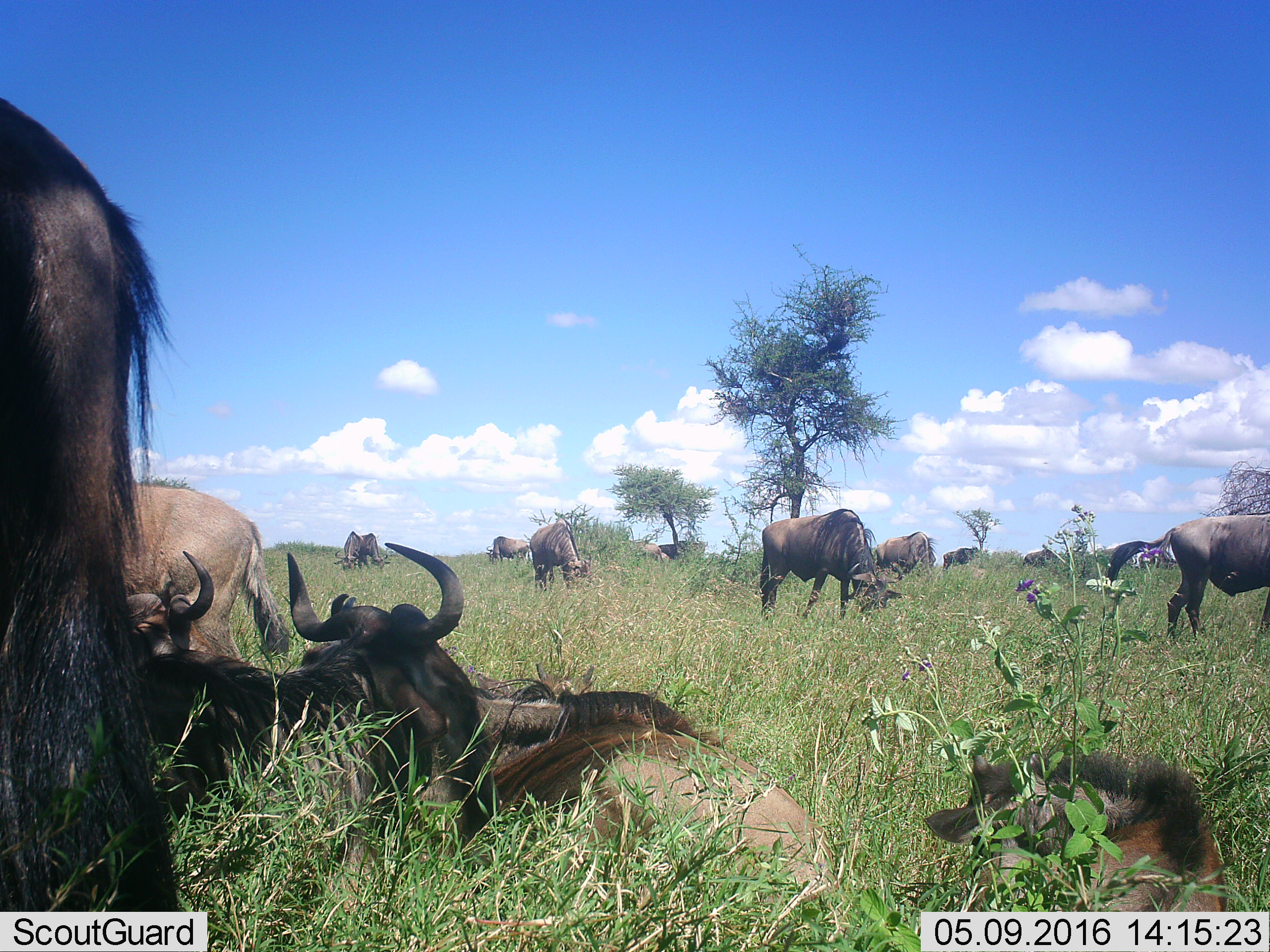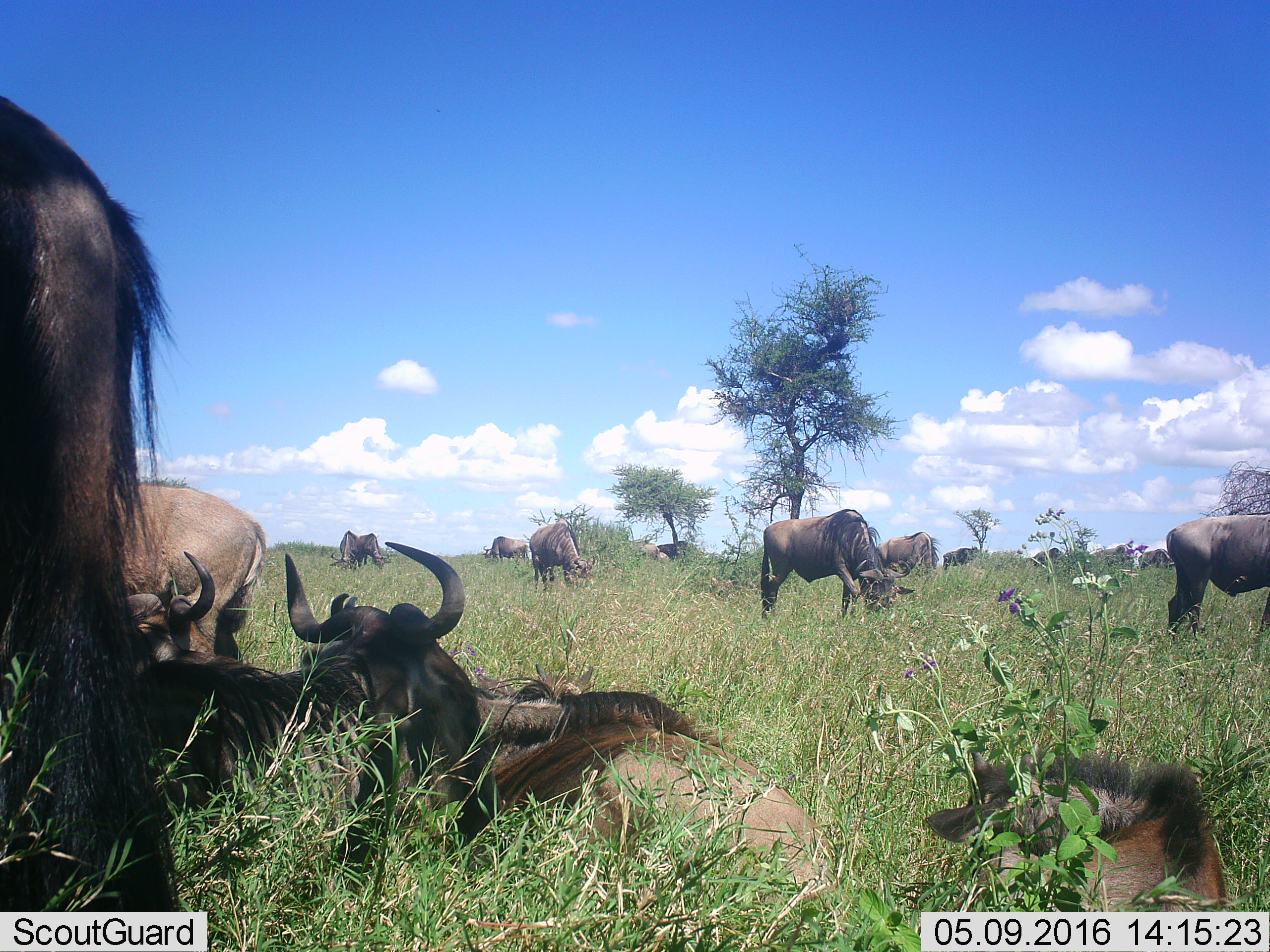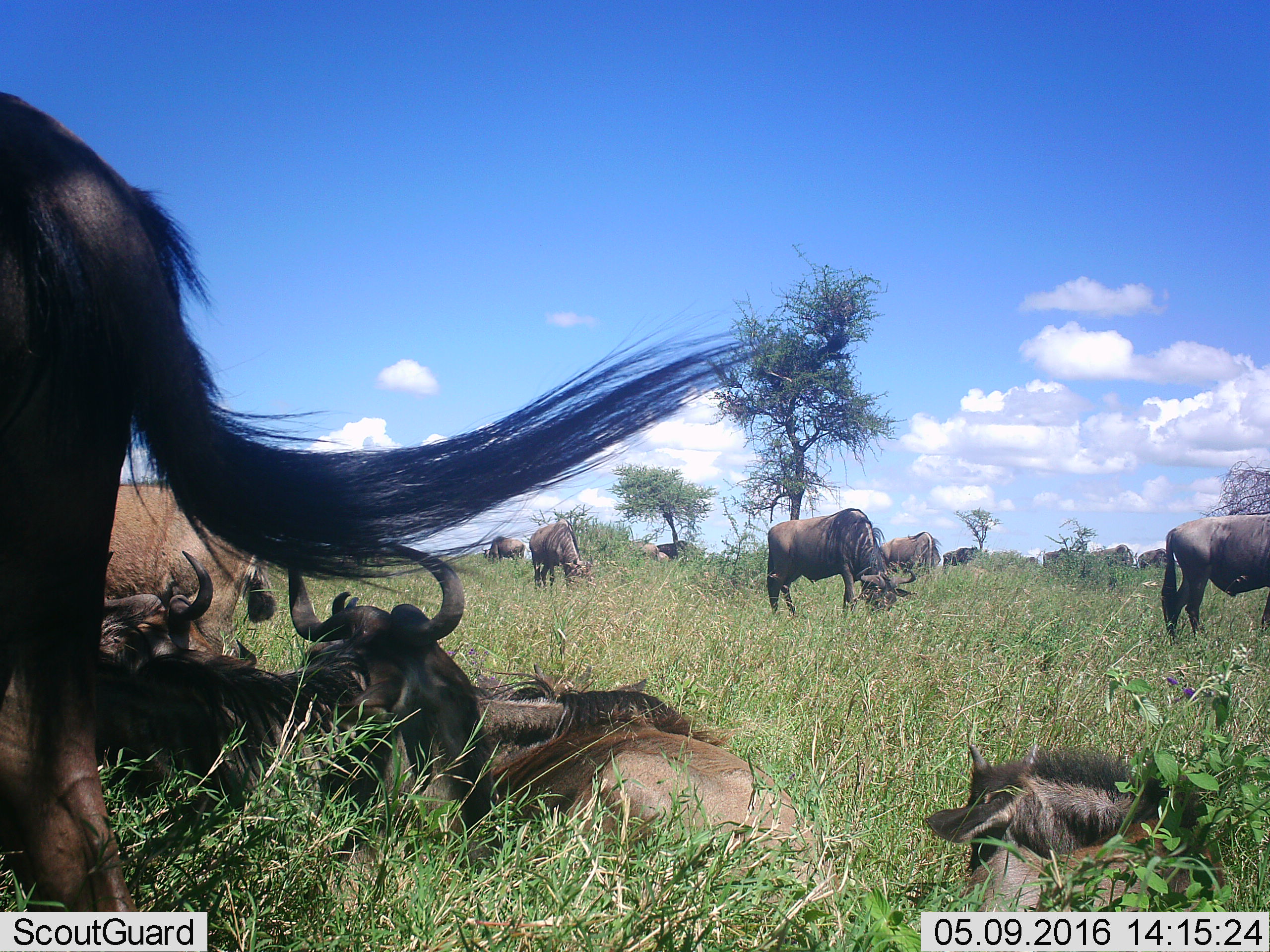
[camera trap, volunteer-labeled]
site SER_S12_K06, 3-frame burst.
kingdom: Animalia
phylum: Chordata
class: Mammalia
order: Artiodactyla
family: Bovidae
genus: Connochaetes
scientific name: Connochaetes taurinus taurinus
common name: blue wildebeest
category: wildebeestblue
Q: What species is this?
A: Wildebeestblue (blue wildebeest) (Connochaetes taurinus taurinus).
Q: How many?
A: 11-50.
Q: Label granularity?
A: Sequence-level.